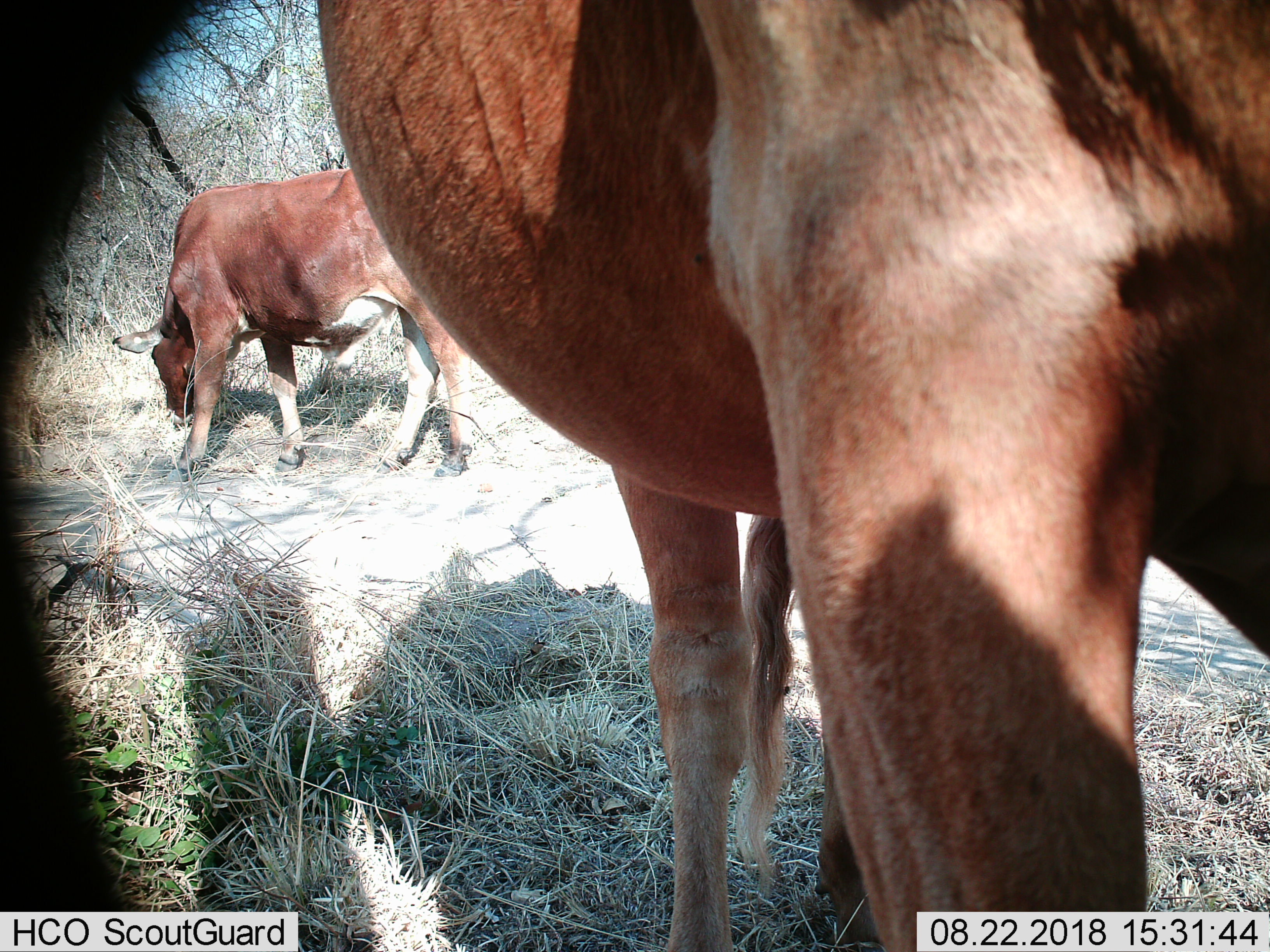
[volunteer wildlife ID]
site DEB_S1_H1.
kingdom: Animalia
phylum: Chordata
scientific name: Vertebrata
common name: domestic animal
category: domesticanimal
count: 2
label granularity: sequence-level